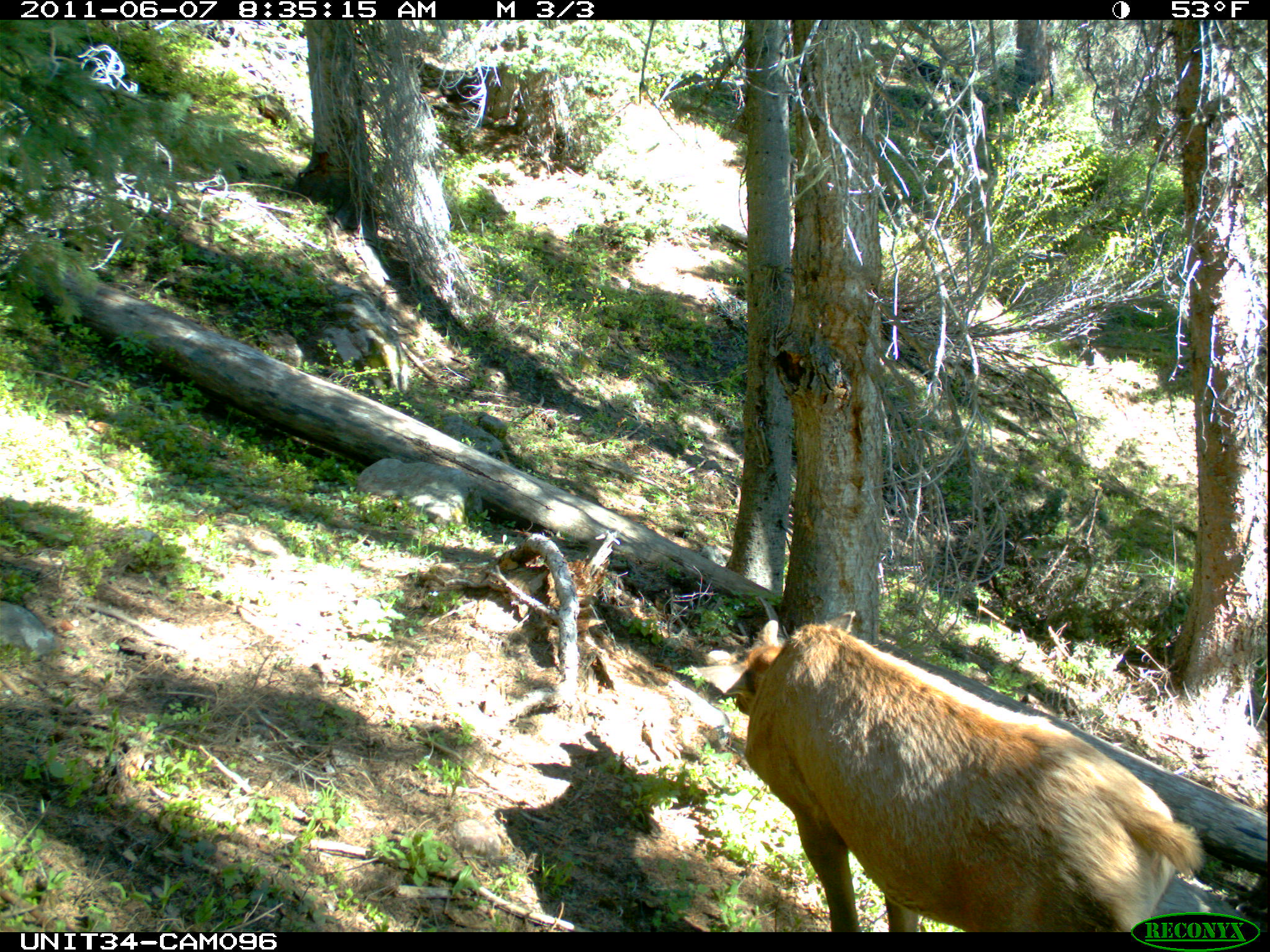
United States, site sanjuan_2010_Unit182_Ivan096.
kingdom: Animalia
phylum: Chordata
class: Mammalia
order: Artiodactyla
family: Cervidae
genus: Cervus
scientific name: Cervus elaphus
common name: red deer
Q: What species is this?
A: Cervus elaphus (red deer).